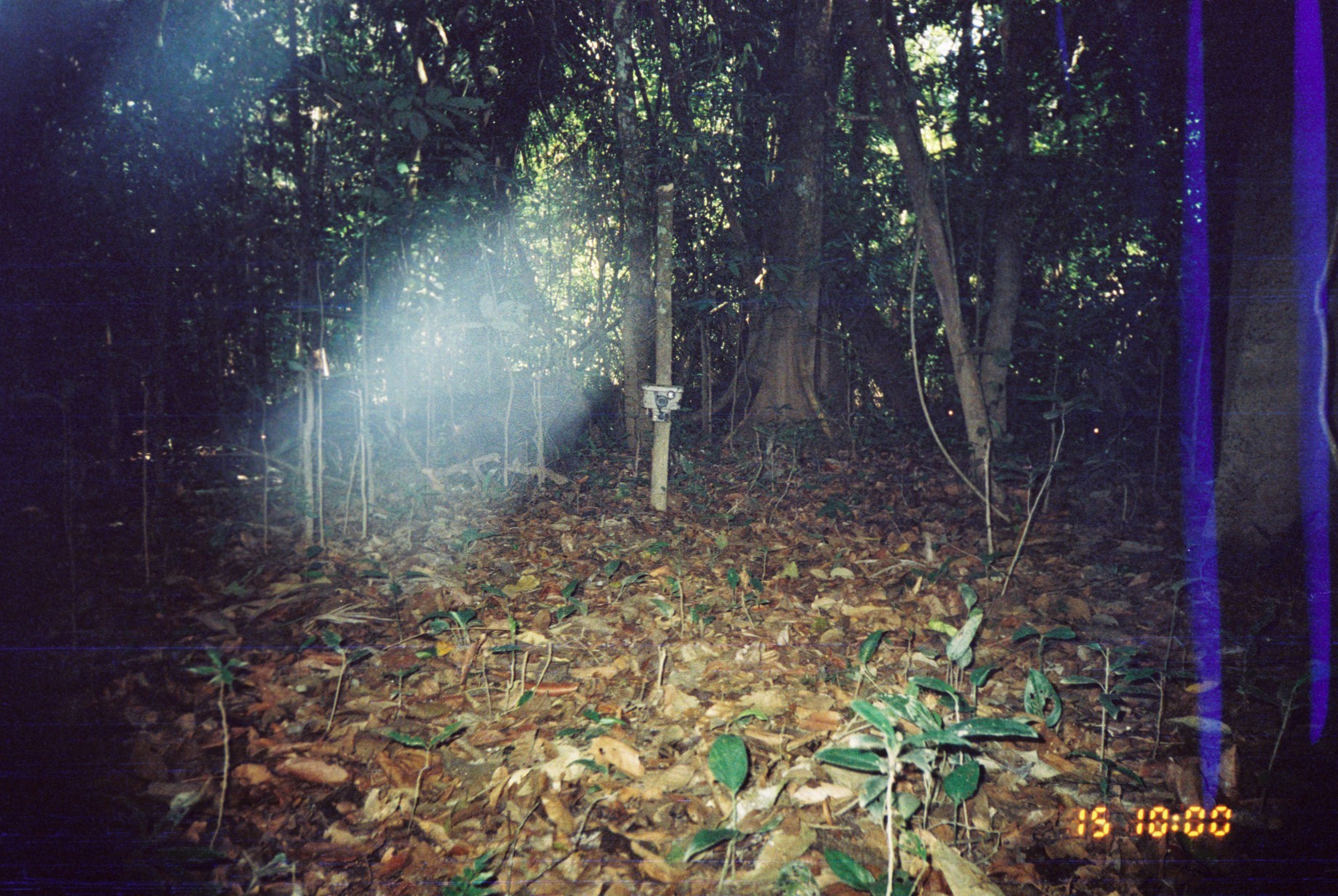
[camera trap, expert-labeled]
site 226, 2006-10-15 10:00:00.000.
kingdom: Animalia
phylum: Chordata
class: Mammalia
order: Artiodactyla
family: Tayassuidae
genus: Tayassu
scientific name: Tayassu pecari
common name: white-lipped peccary